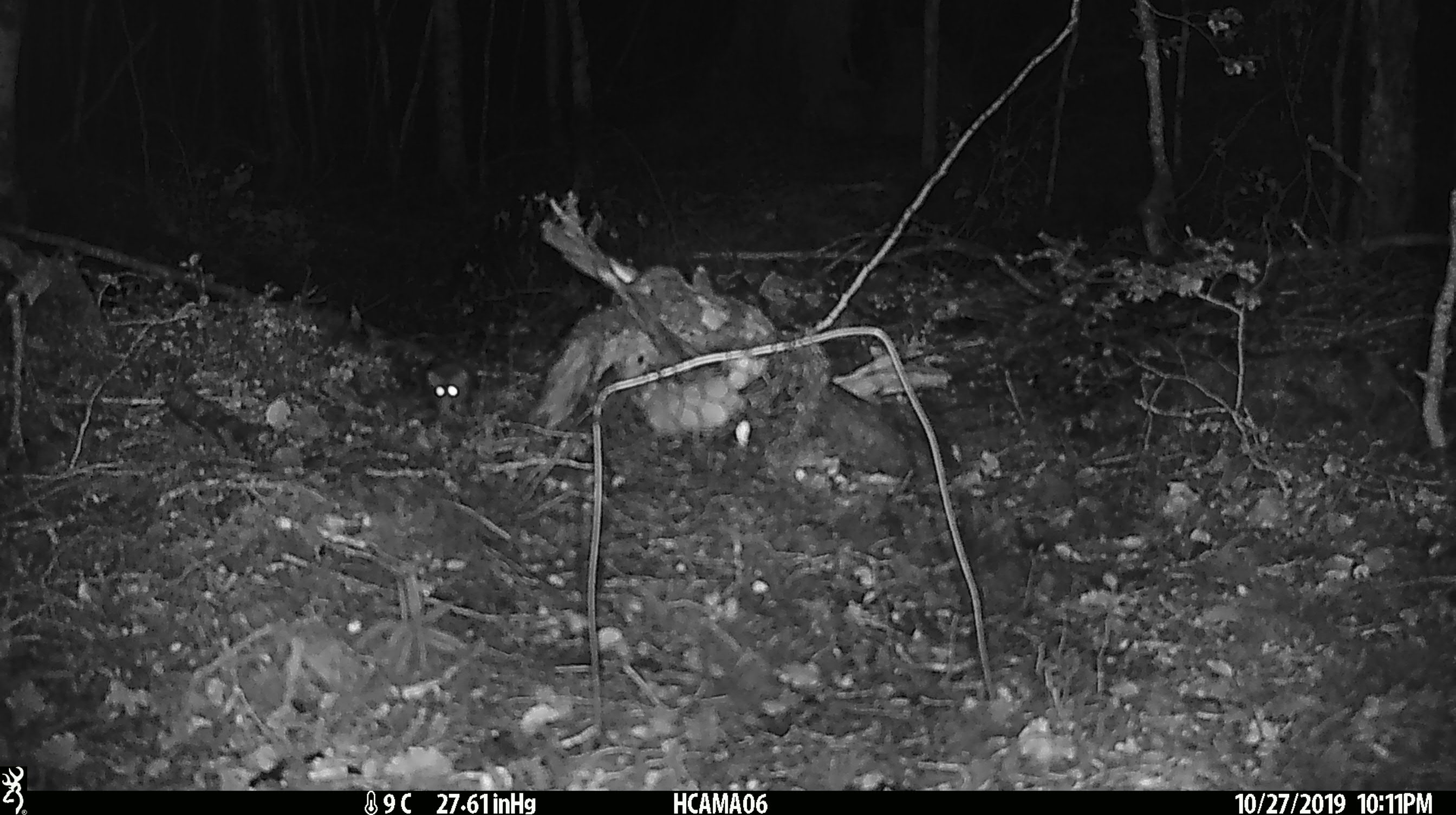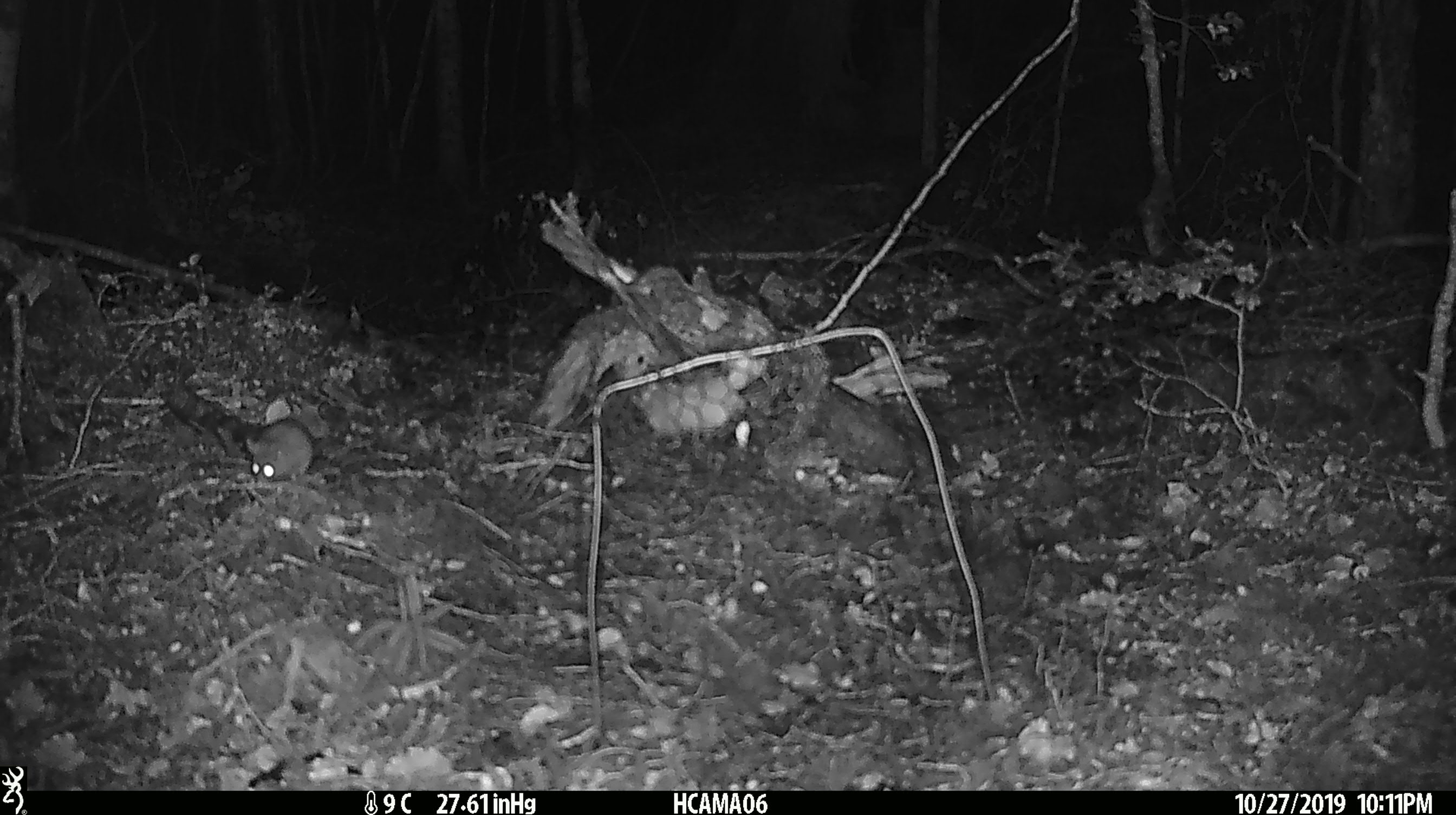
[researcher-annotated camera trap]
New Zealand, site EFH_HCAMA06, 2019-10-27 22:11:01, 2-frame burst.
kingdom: Animalia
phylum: Chordata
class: Mammalia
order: Rodentia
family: Muridae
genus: Mus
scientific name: Mus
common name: mouse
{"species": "mouse (Mus)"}